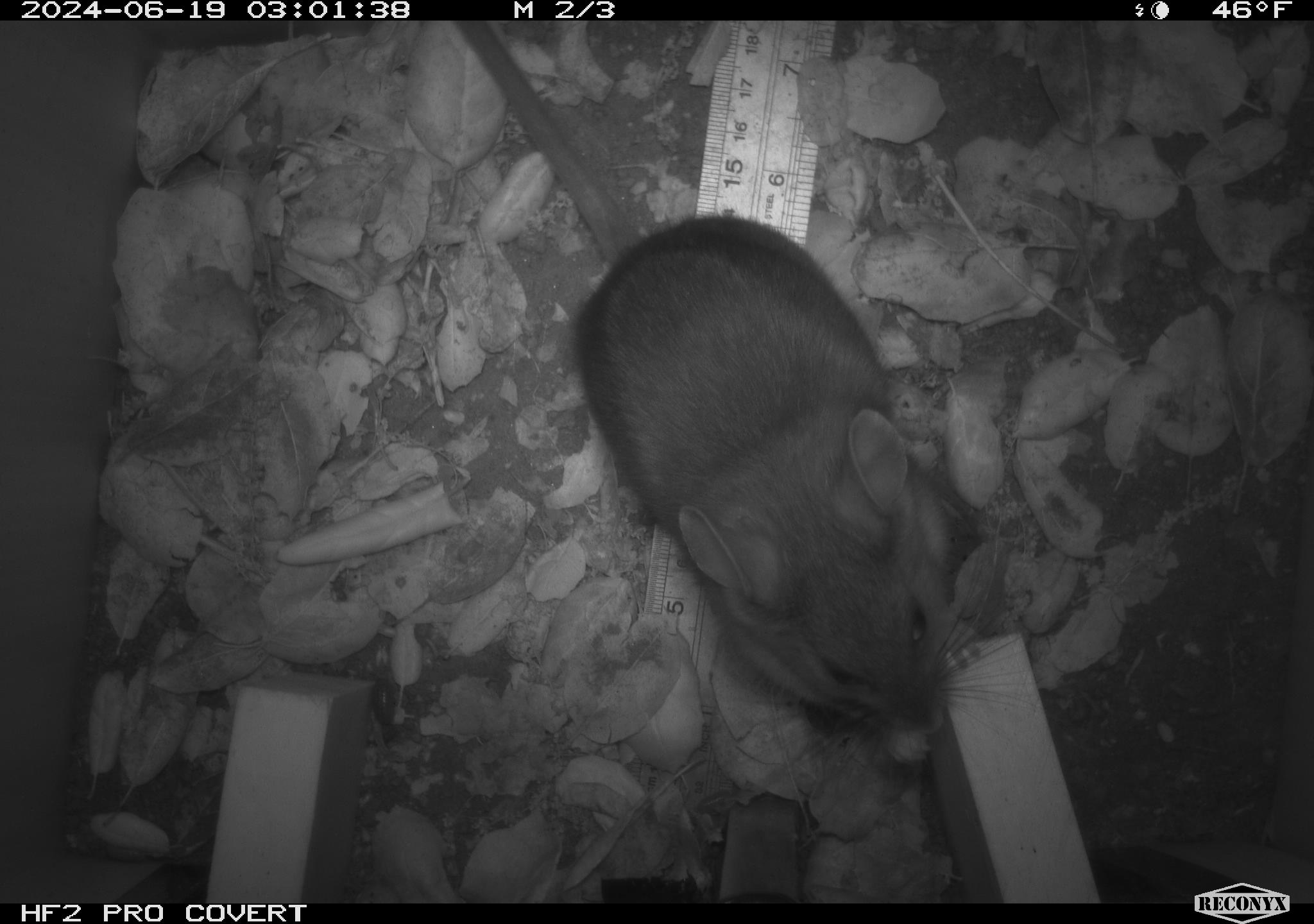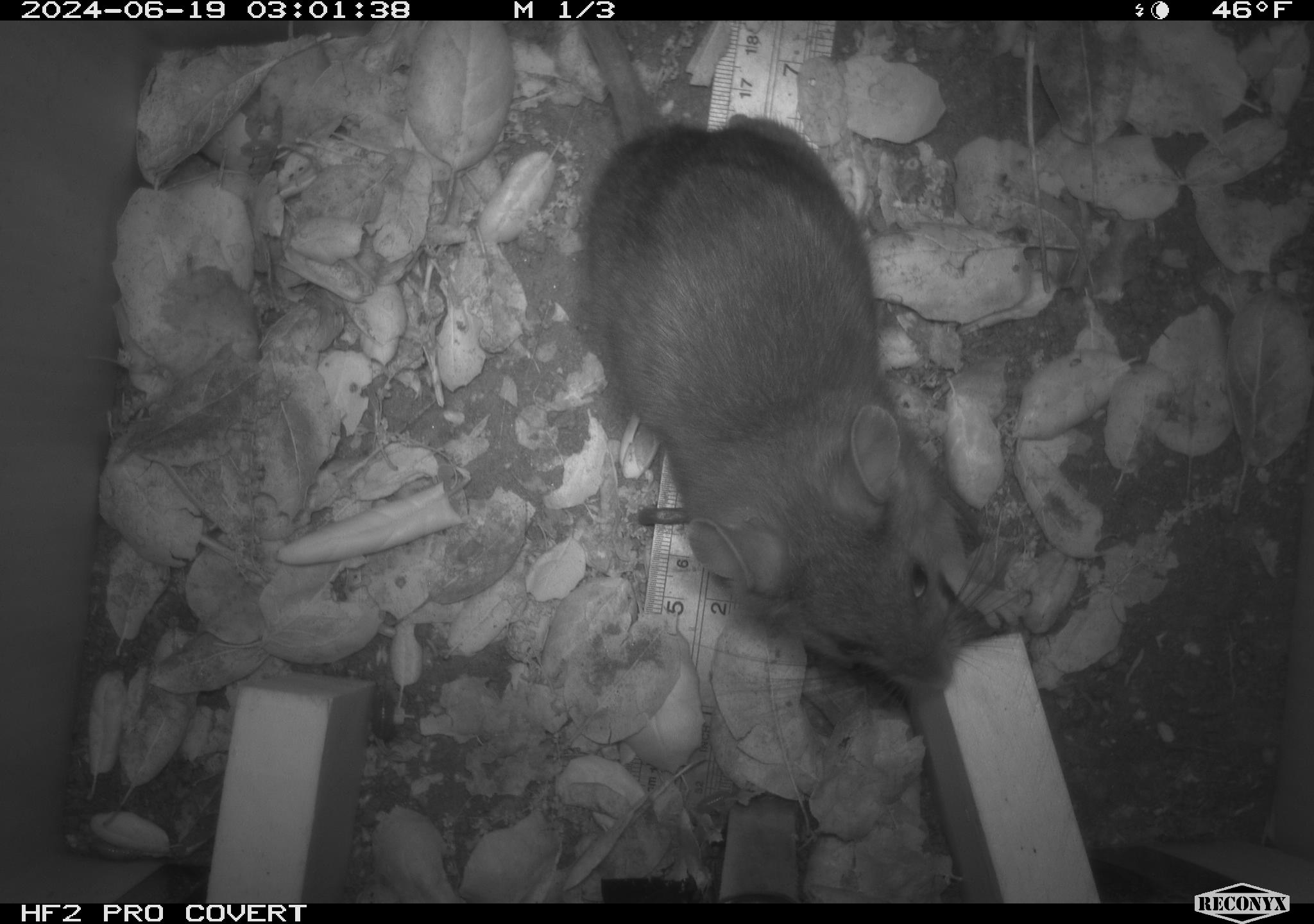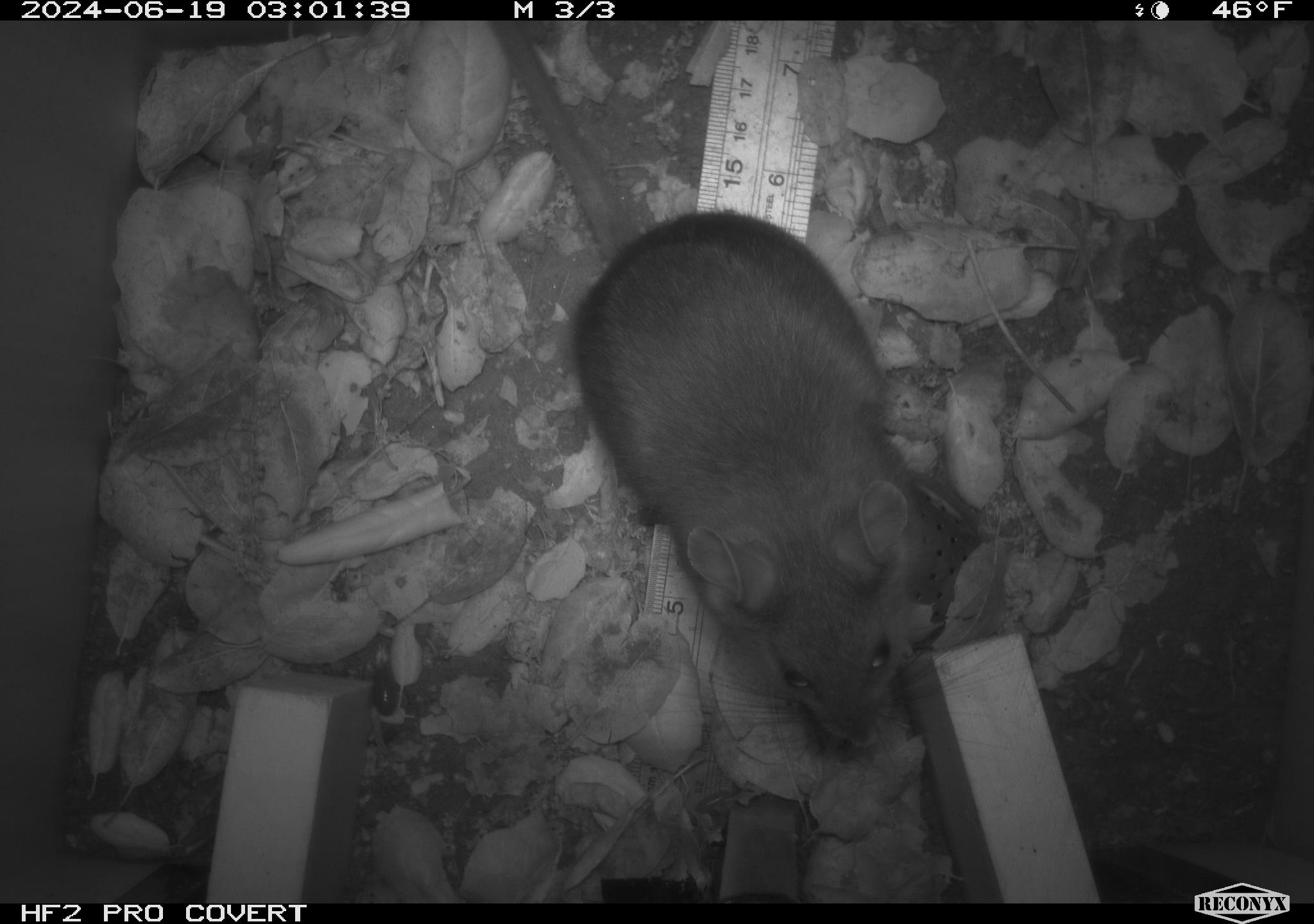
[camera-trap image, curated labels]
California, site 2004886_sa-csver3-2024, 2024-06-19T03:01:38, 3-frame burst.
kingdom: Animalia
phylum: Chordata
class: Mammalia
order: Rodentia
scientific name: Rodentia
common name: rodent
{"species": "rodent (Rodentia)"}